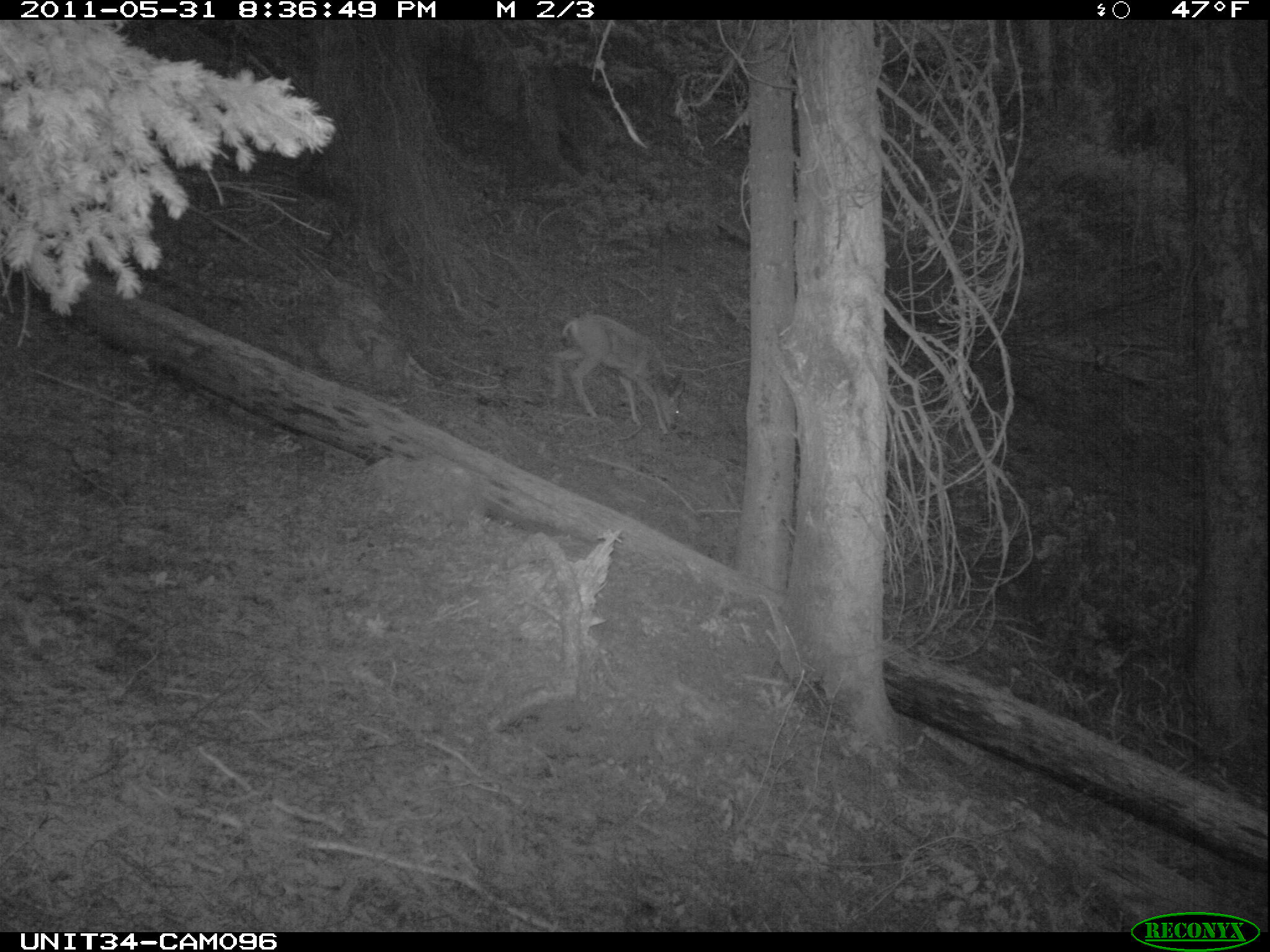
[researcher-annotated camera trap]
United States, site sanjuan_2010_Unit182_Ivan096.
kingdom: Animalia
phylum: Chordata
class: Mammalia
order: Artiodactyla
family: Cervidae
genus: Odocoileus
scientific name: Odocoileus hemionus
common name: mule deer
Odocoileus hemionus (mule deer).